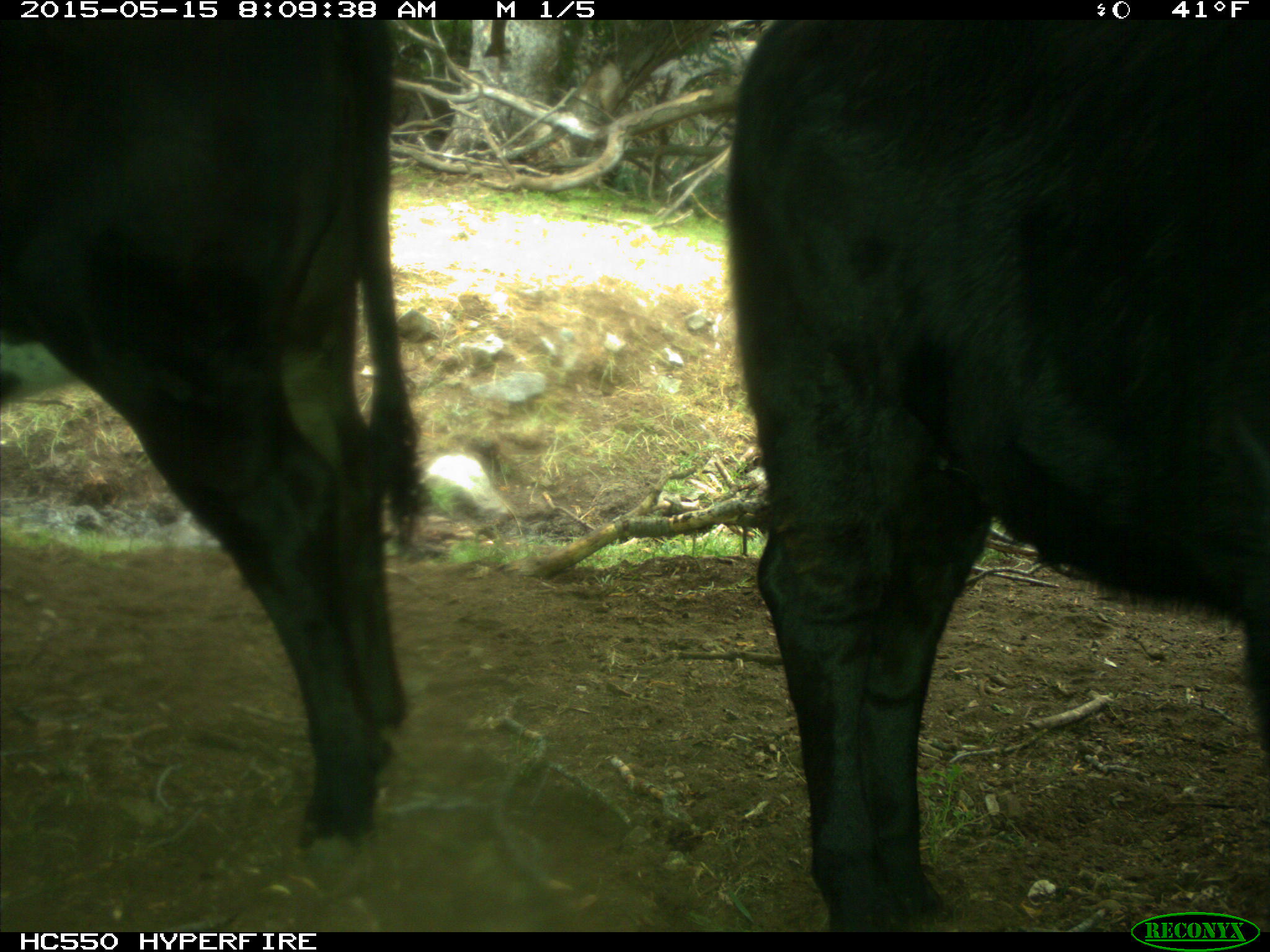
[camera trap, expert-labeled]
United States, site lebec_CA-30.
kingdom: Animalia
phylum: Chordata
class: Mammalia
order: Artiodactyla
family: Bovidae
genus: Bos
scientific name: Bos taurus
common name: domestic cow